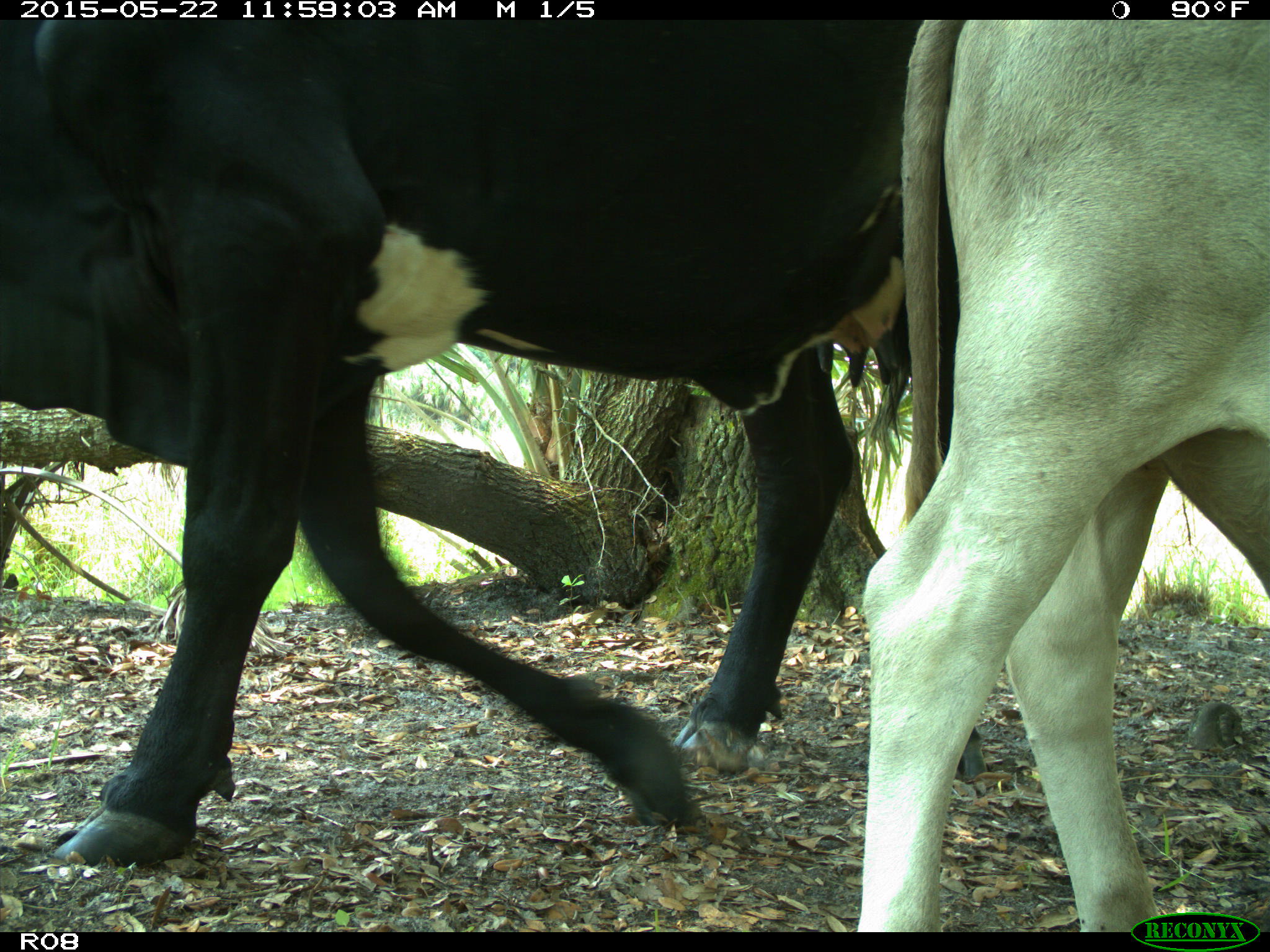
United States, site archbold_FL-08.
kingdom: Animalia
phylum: Chordata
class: Mammalia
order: Artiodactyla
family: Bovidae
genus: Bos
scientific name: Bos taurus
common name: domestic cow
Bos taurus (domestic cow).